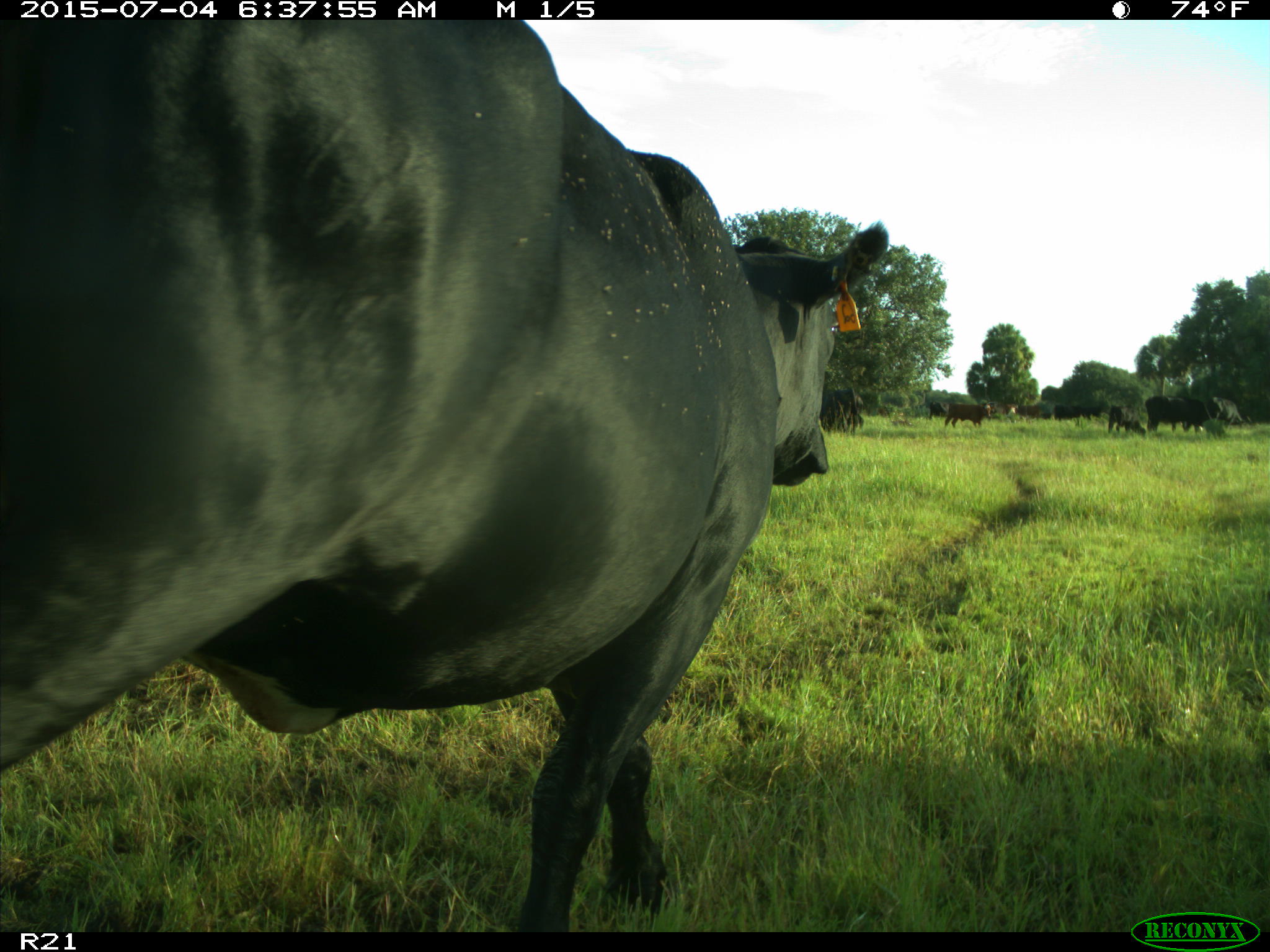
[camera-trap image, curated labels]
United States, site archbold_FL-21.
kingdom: Animalia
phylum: Chordata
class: Mammalia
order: Artiodactyla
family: Bovidae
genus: Bos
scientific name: Bos taurus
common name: domestic cow